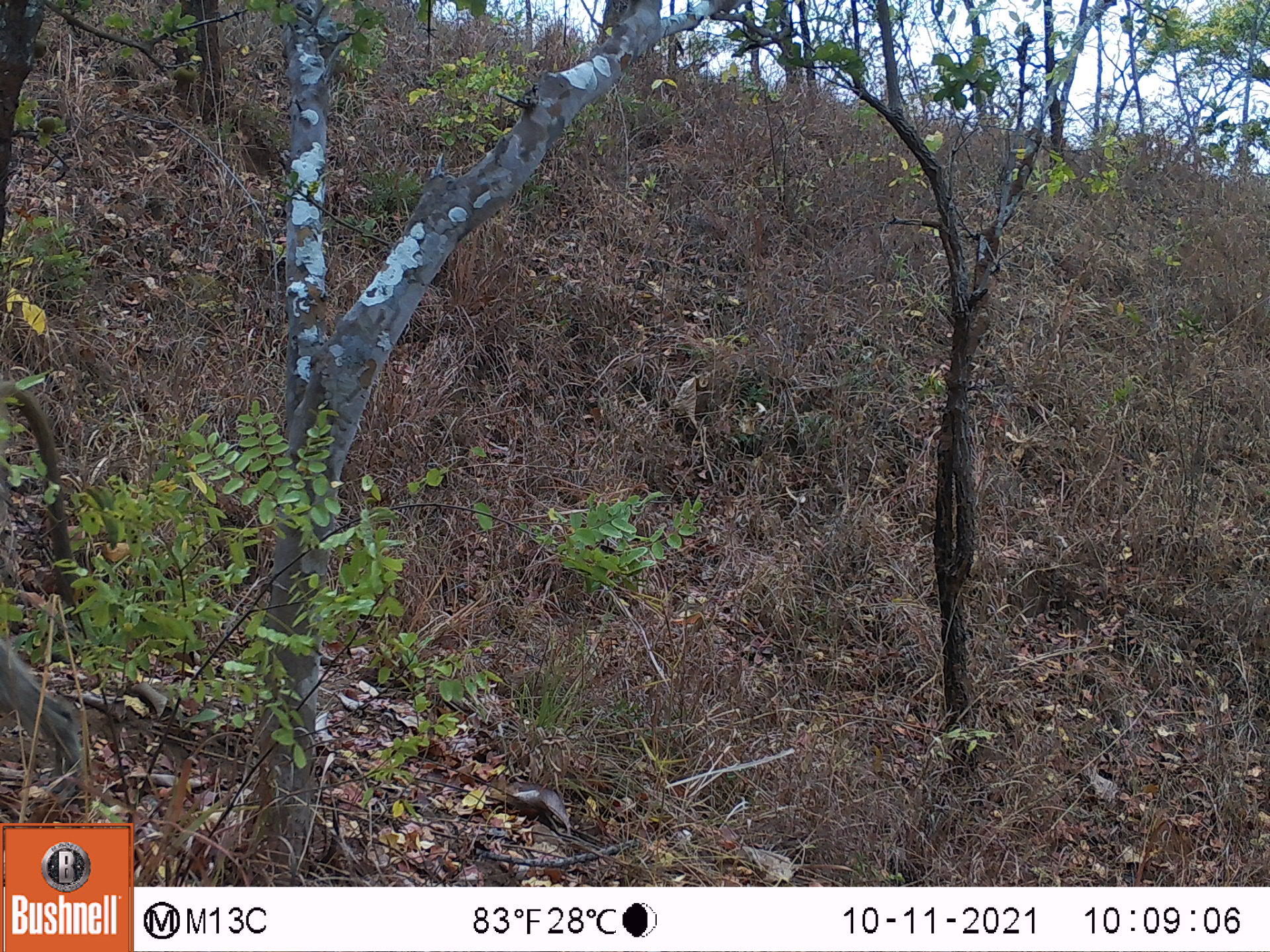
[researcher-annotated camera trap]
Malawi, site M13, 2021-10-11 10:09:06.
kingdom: Animalia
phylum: Chordata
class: Mammalia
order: Primates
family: Cercopithecidae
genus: Papio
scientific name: Papio cynocephalus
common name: yellow baboon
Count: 1.